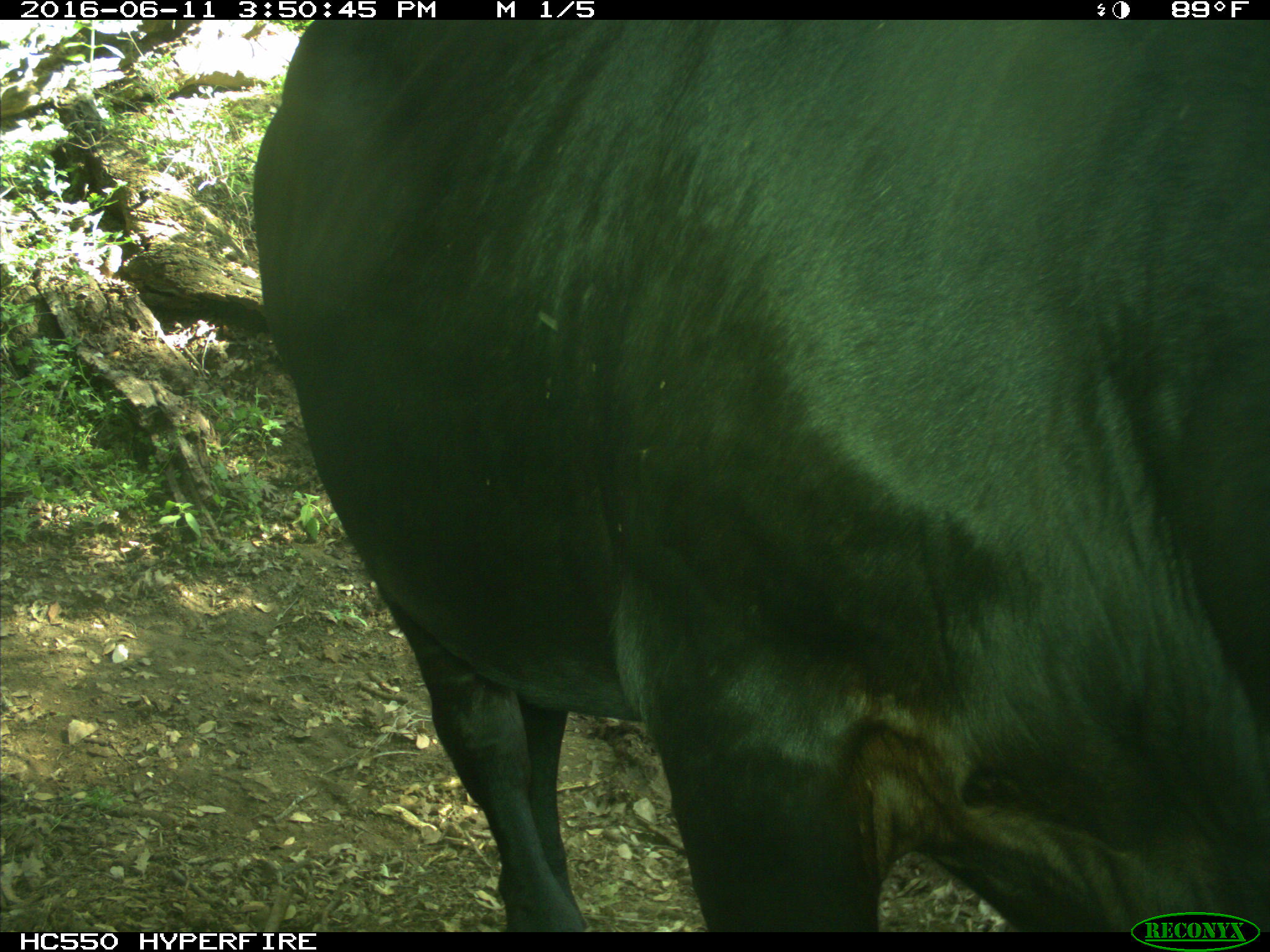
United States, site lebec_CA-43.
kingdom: Animalia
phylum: Chordata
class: Mammalia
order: Artiodactyla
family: Bovidae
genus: Bos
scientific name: Bos taurus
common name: domestic cow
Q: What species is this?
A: Bos taurus (domestic cow).